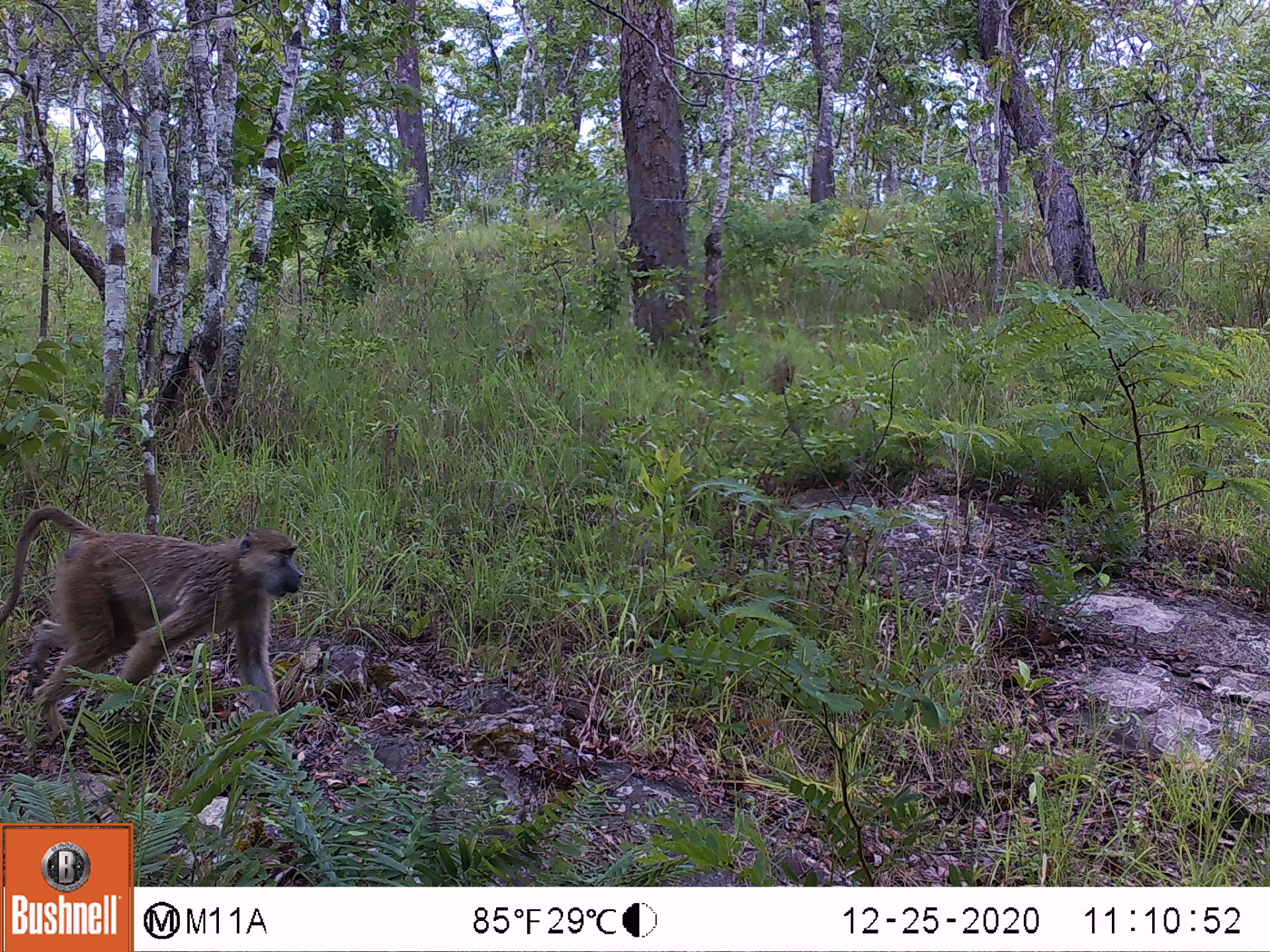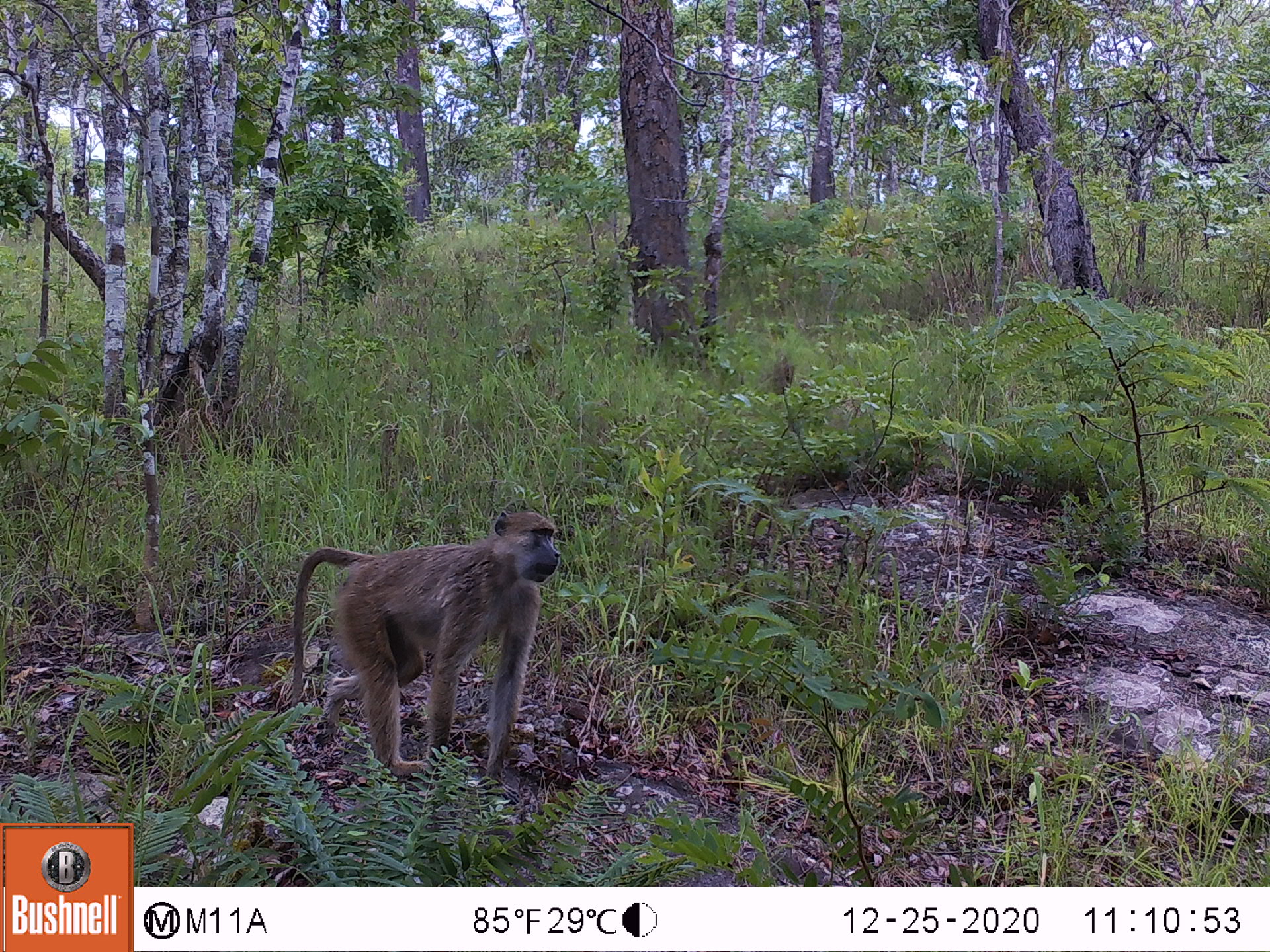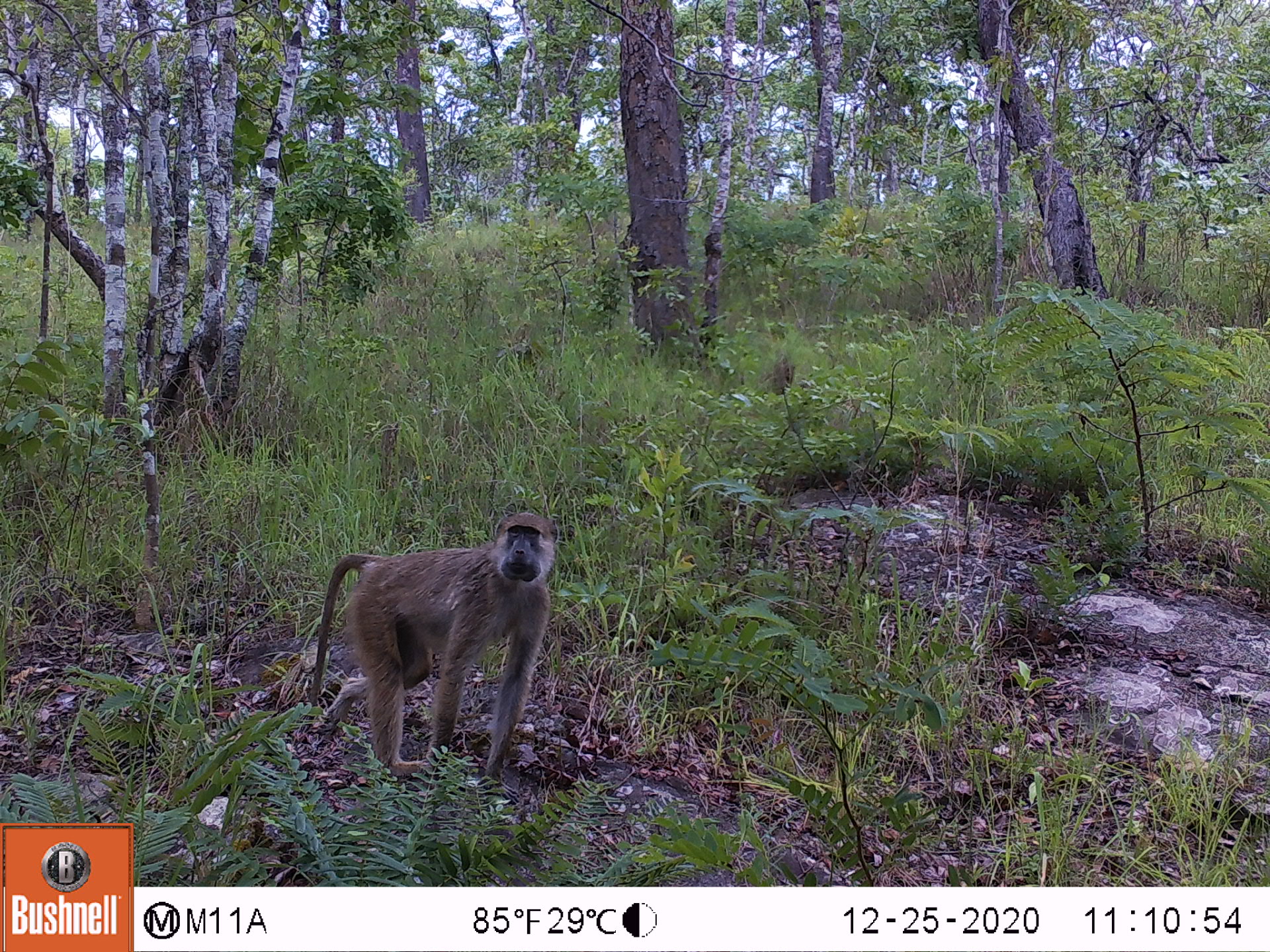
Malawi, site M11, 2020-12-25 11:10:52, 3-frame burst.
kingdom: Animalia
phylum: Chordata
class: Mammalia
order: Primates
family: Cercopithecidae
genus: Papio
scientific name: Papio cynocephalus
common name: yellow baboon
Yellow baboon (Papio cynocephalus), count 1.